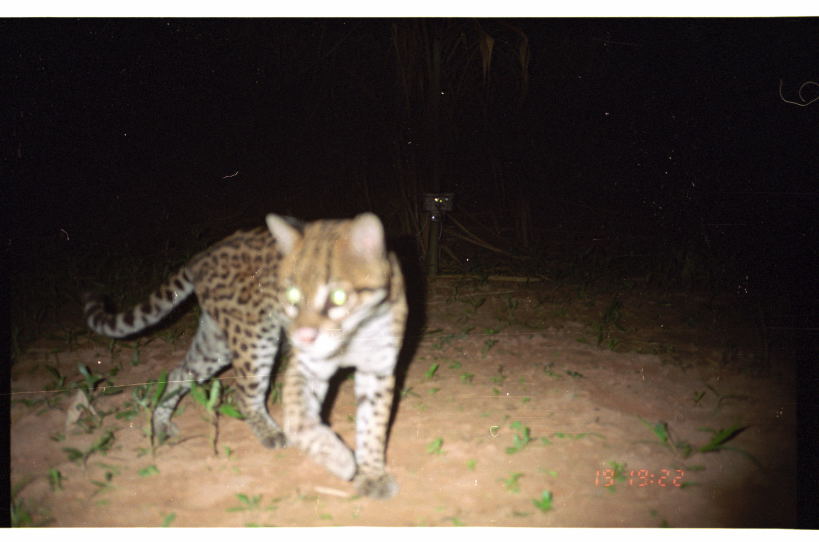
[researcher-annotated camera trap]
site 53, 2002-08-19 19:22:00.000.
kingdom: Animalia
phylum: Chordata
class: Mammalia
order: Carnivora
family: Felidae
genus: Leopardus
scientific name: Leopardus pardalis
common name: ocelot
Leopardus pardalis (ocelot).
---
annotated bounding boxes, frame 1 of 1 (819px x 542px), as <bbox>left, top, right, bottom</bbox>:
leopardus pardalis: <bbox>77, 210, 411, 482</bbox>